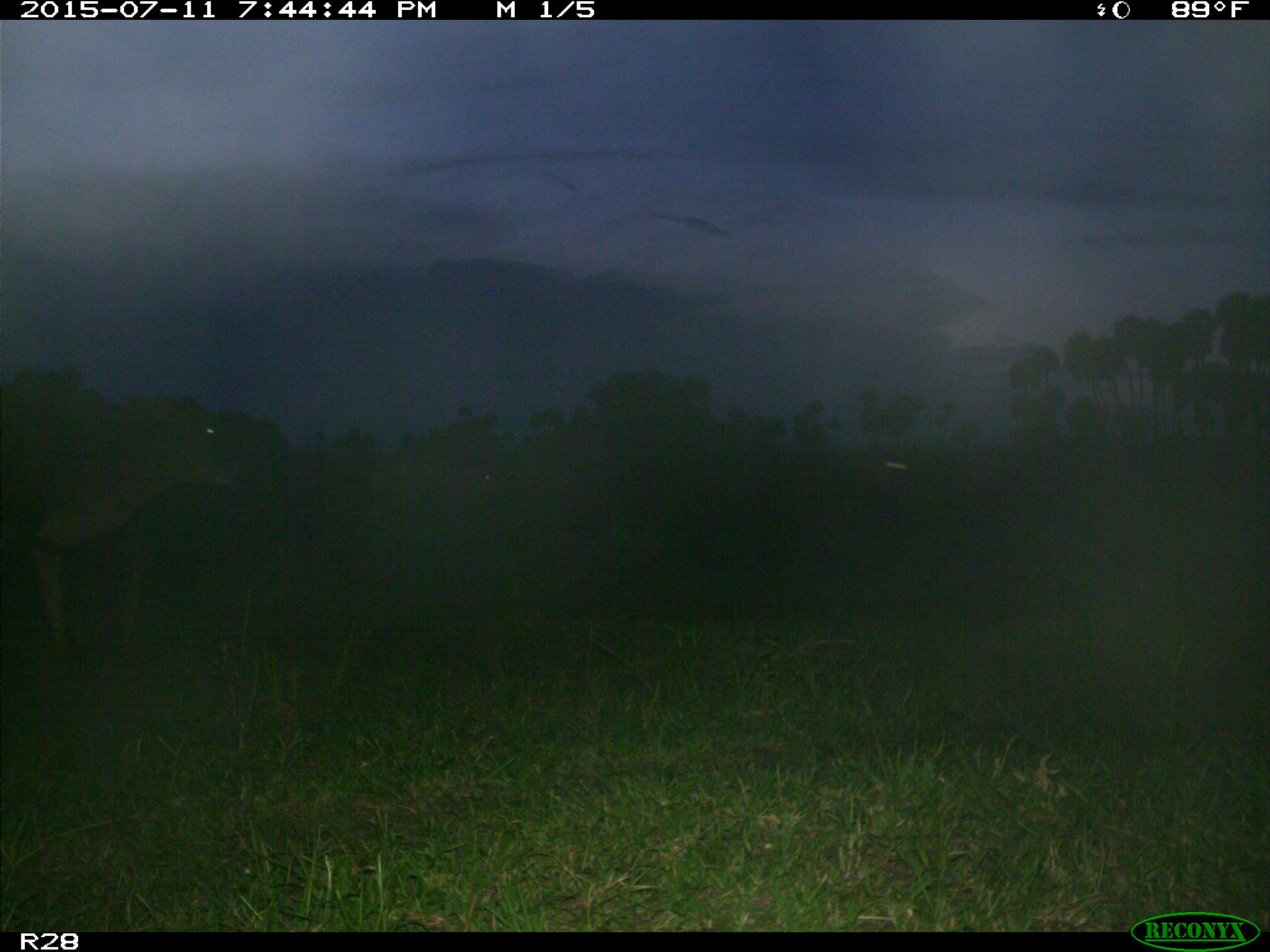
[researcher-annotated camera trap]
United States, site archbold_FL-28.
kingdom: Animalia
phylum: Chordata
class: Mammalia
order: Artiodactyla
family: Bovidae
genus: Bos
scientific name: Bos taurus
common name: domestic cow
Bos taurus (domestic cow).